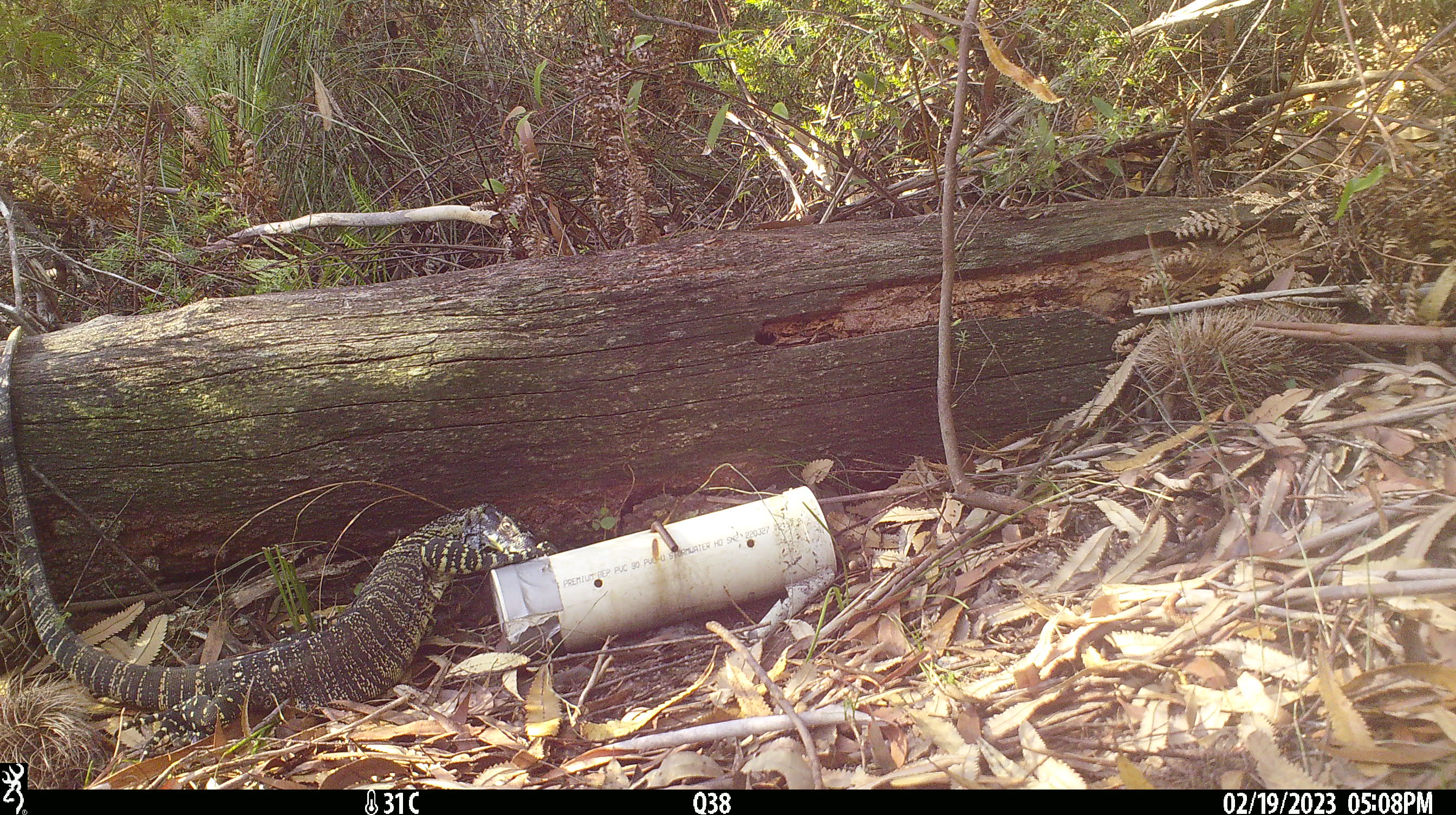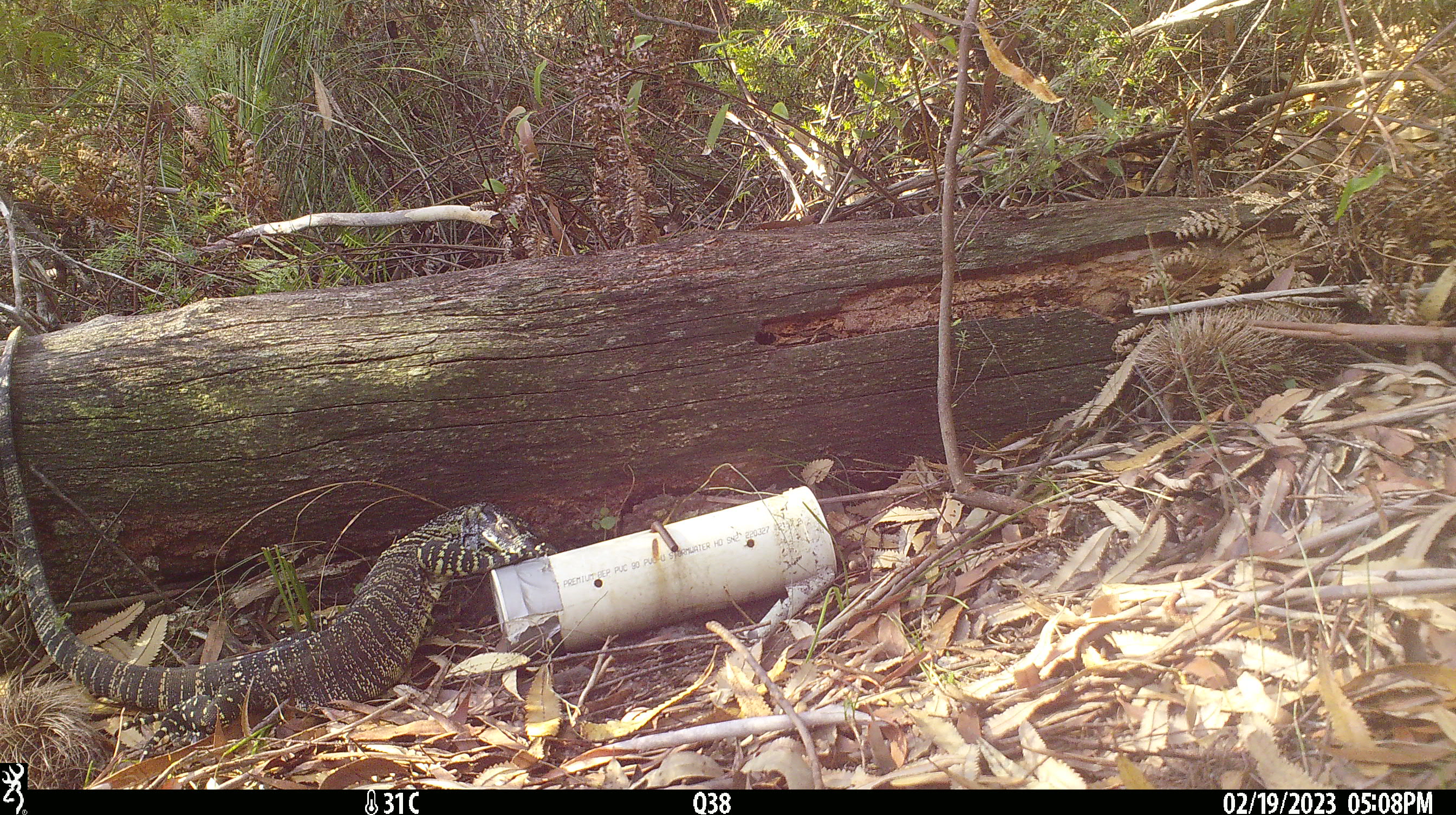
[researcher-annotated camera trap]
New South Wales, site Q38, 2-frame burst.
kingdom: Animalia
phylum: Chordata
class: Reptilia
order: Squamata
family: Varanidae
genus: Varanus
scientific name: Varanus varius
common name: lace monitor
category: goanna